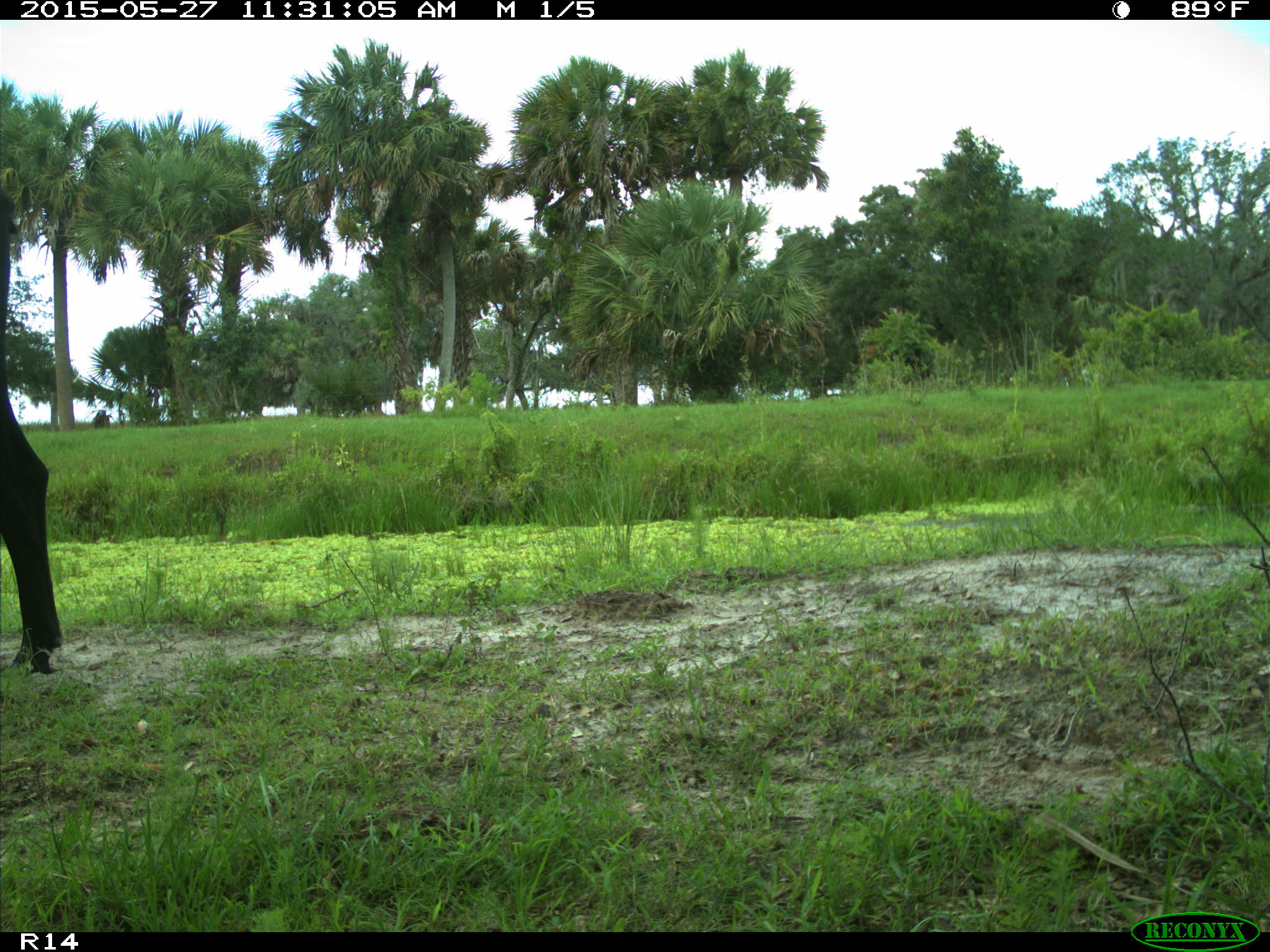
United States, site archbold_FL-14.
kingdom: Animalia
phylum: Chordata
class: Mammalia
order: Artiodactyla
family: Bovidae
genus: Bos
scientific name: Bos taurus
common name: domestic cow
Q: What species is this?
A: Bos taurus (domestic cow).